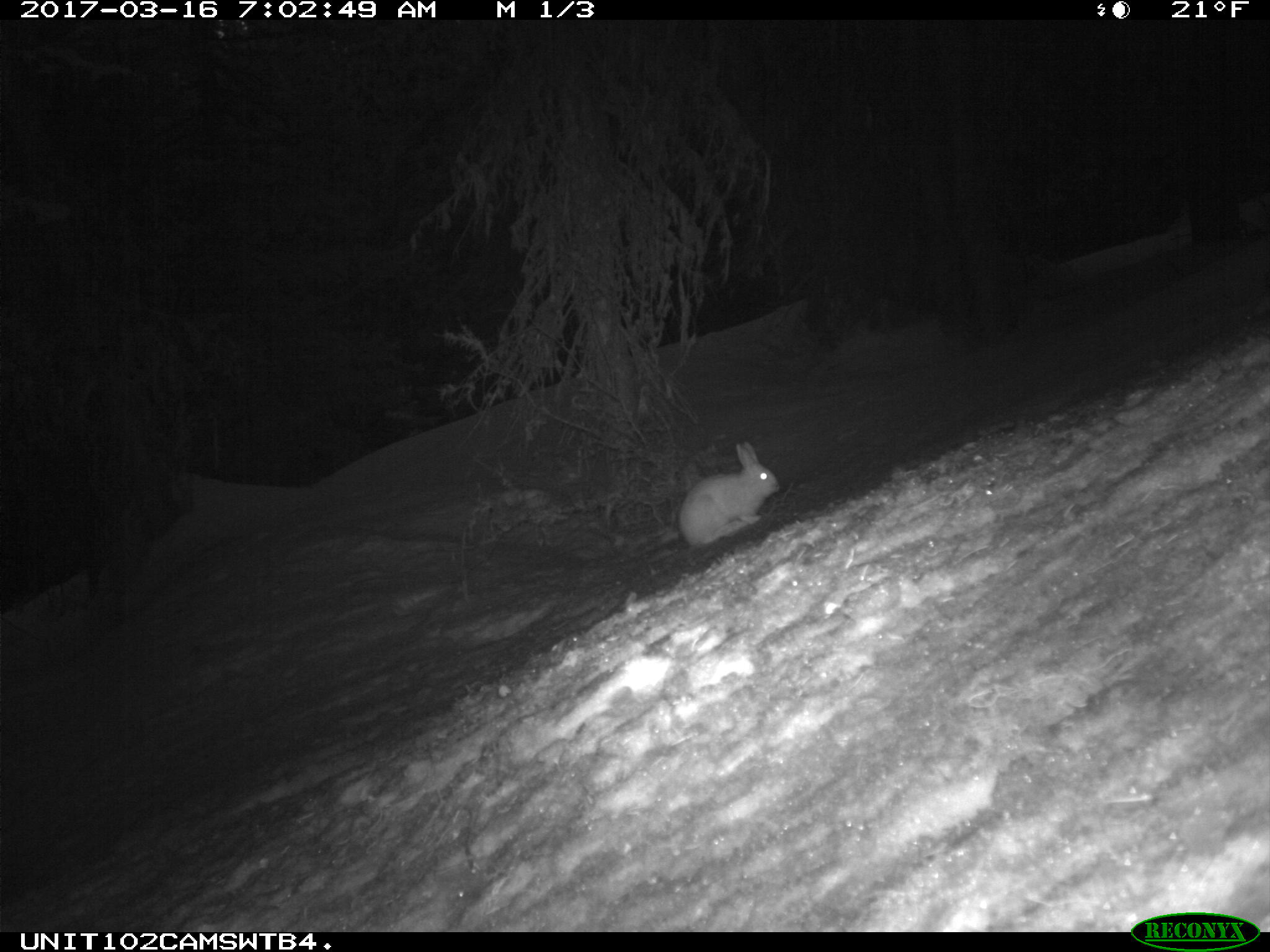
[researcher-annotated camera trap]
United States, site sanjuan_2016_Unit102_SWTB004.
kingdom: Animalia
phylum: Chordata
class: Mammalia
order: Lagomorpha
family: Leporidae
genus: Lepus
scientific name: Lepus americanus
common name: snowshoe hare